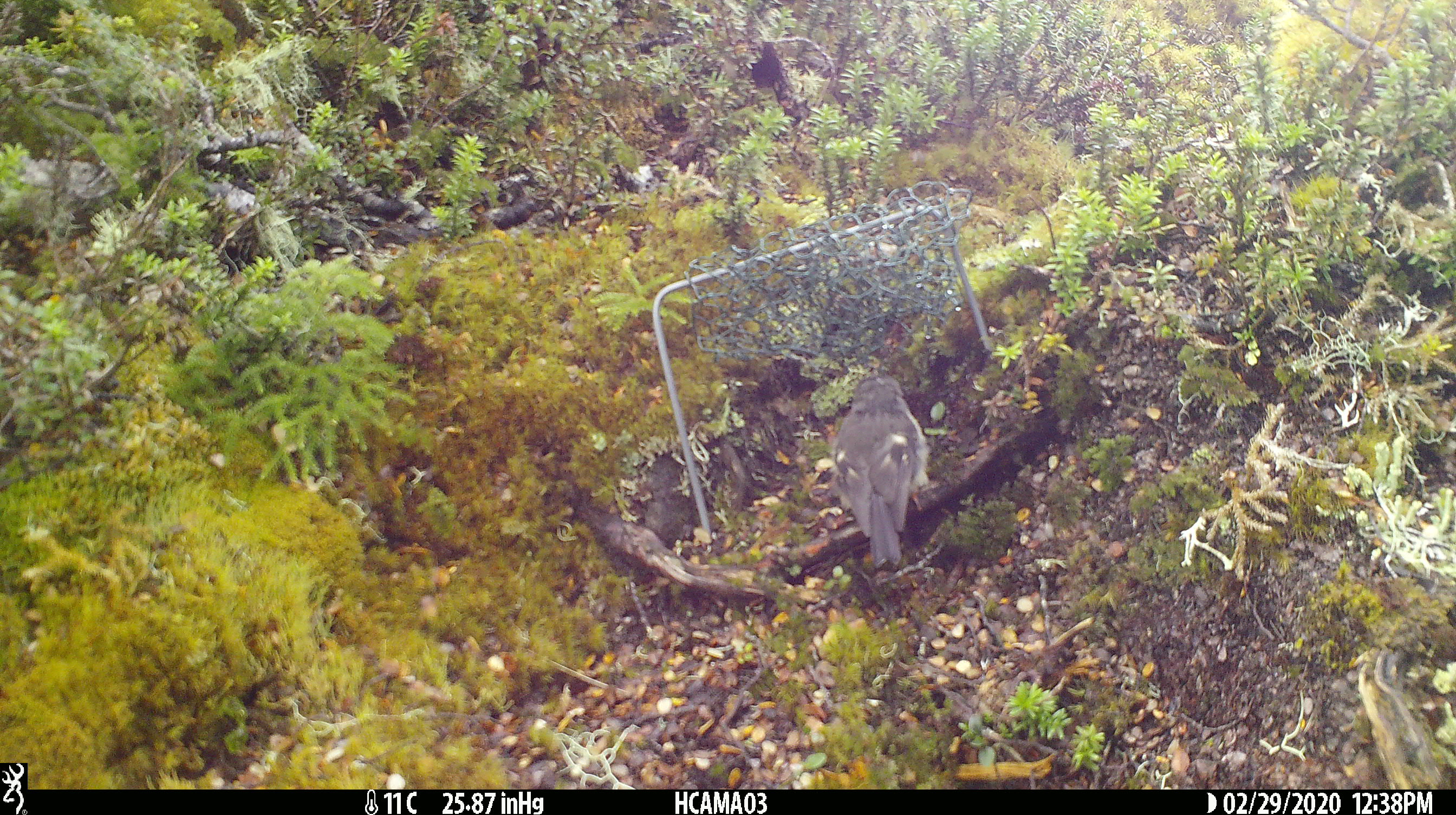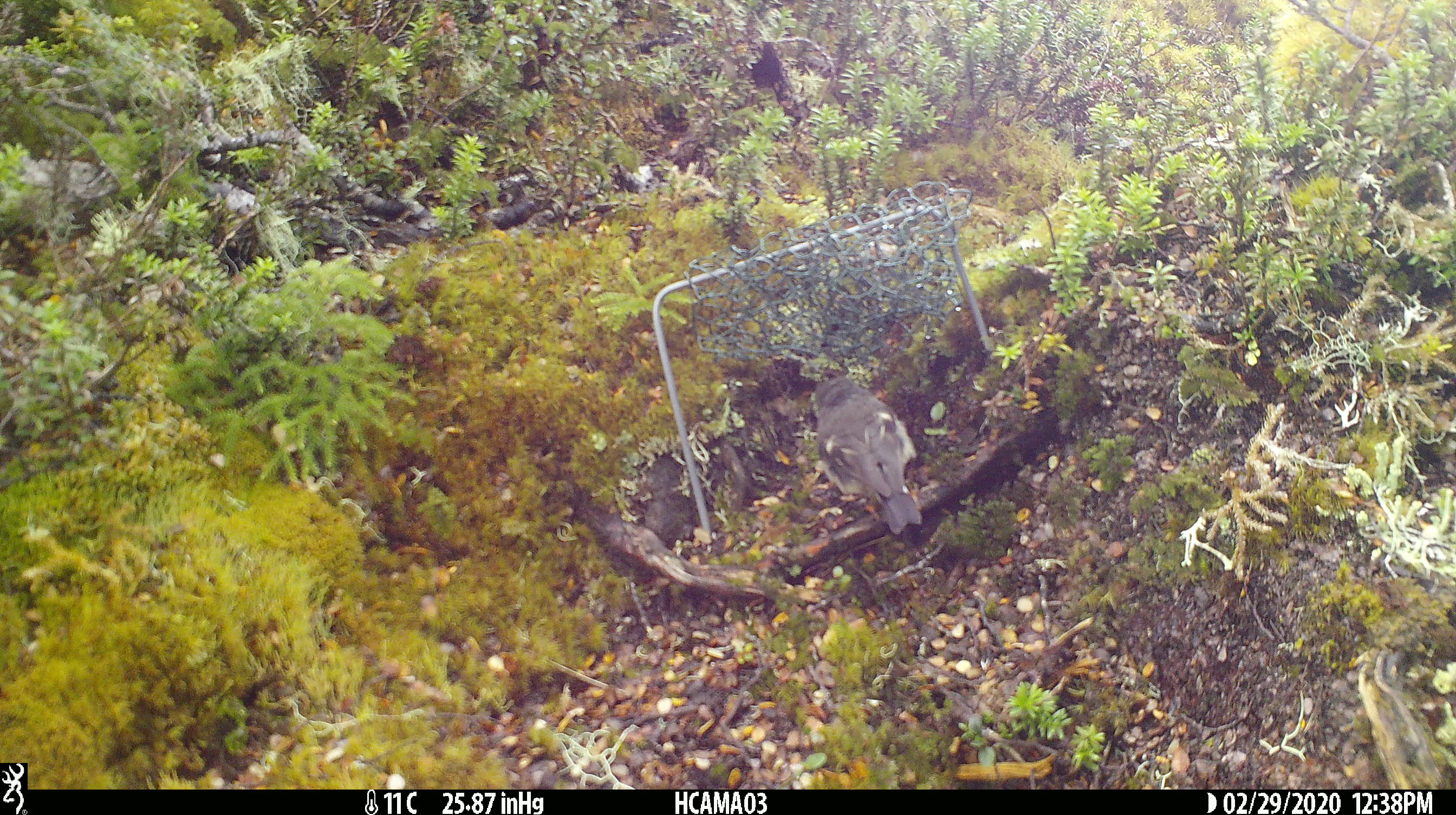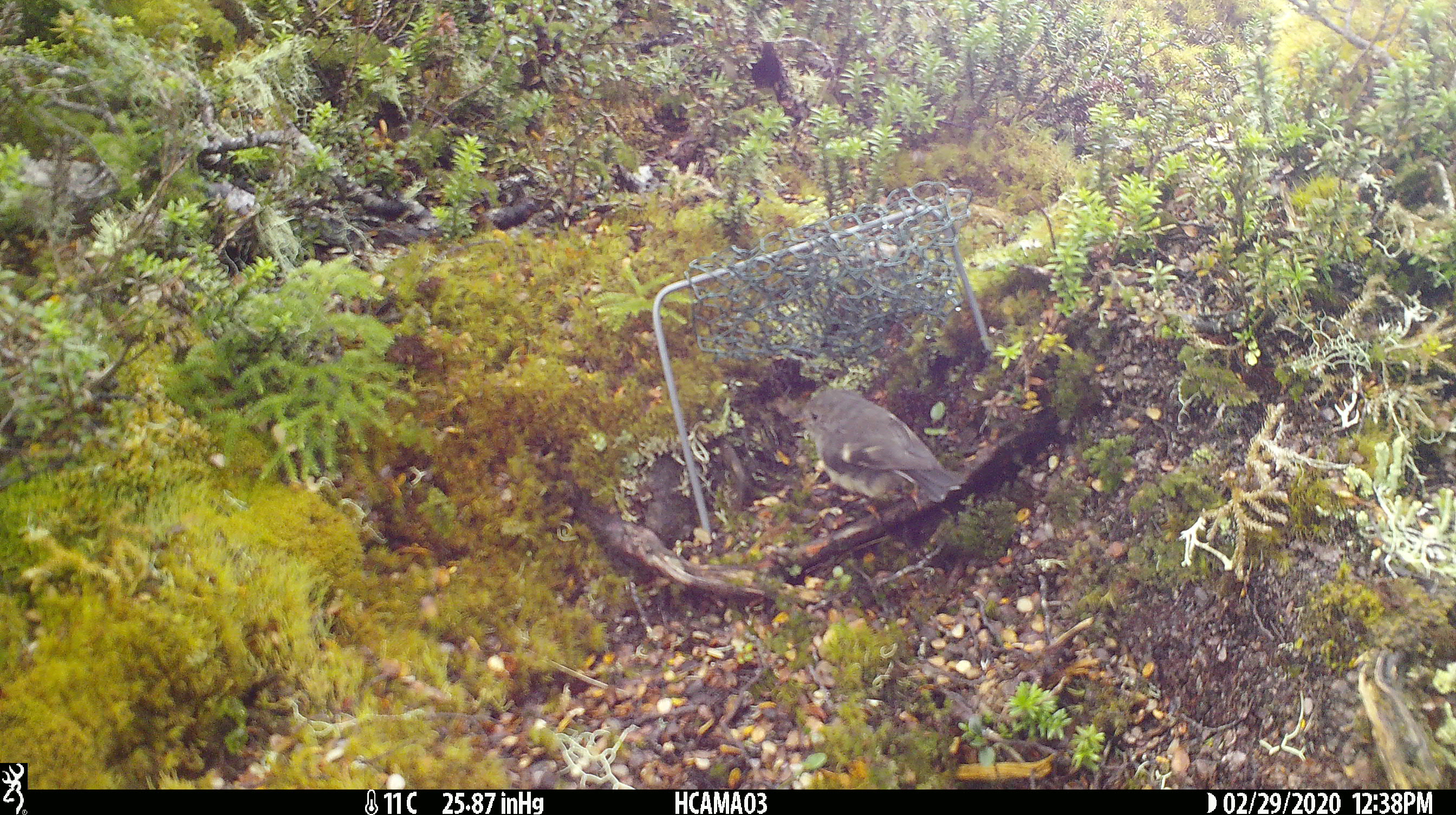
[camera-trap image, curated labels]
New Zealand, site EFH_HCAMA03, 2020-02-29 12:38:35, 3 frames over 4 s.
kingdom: Animalia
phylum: Chordata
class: Aves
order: Passeriformes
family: Petroicidae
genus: Petroica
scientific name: Petroica macrocephala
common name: tomtit